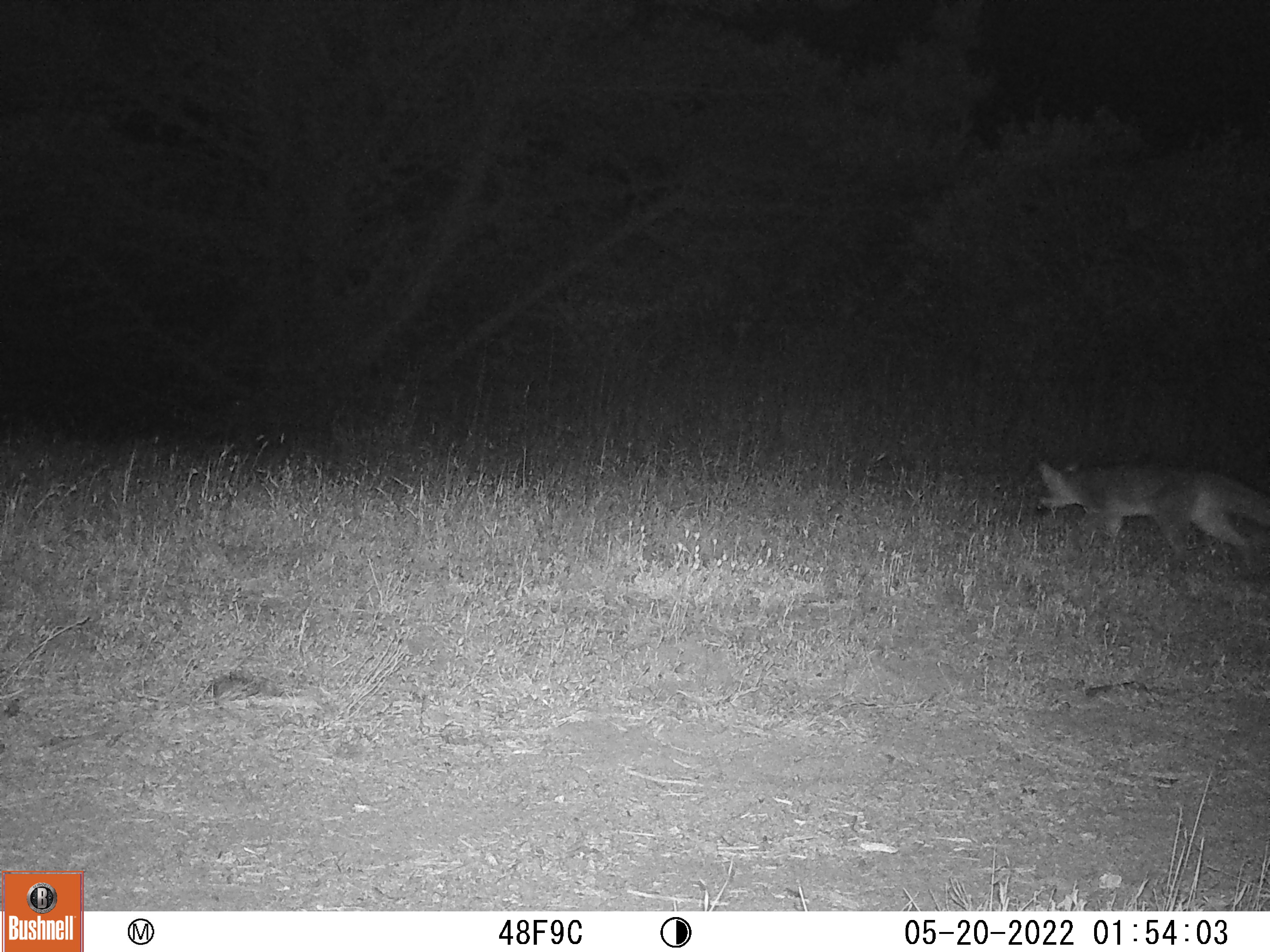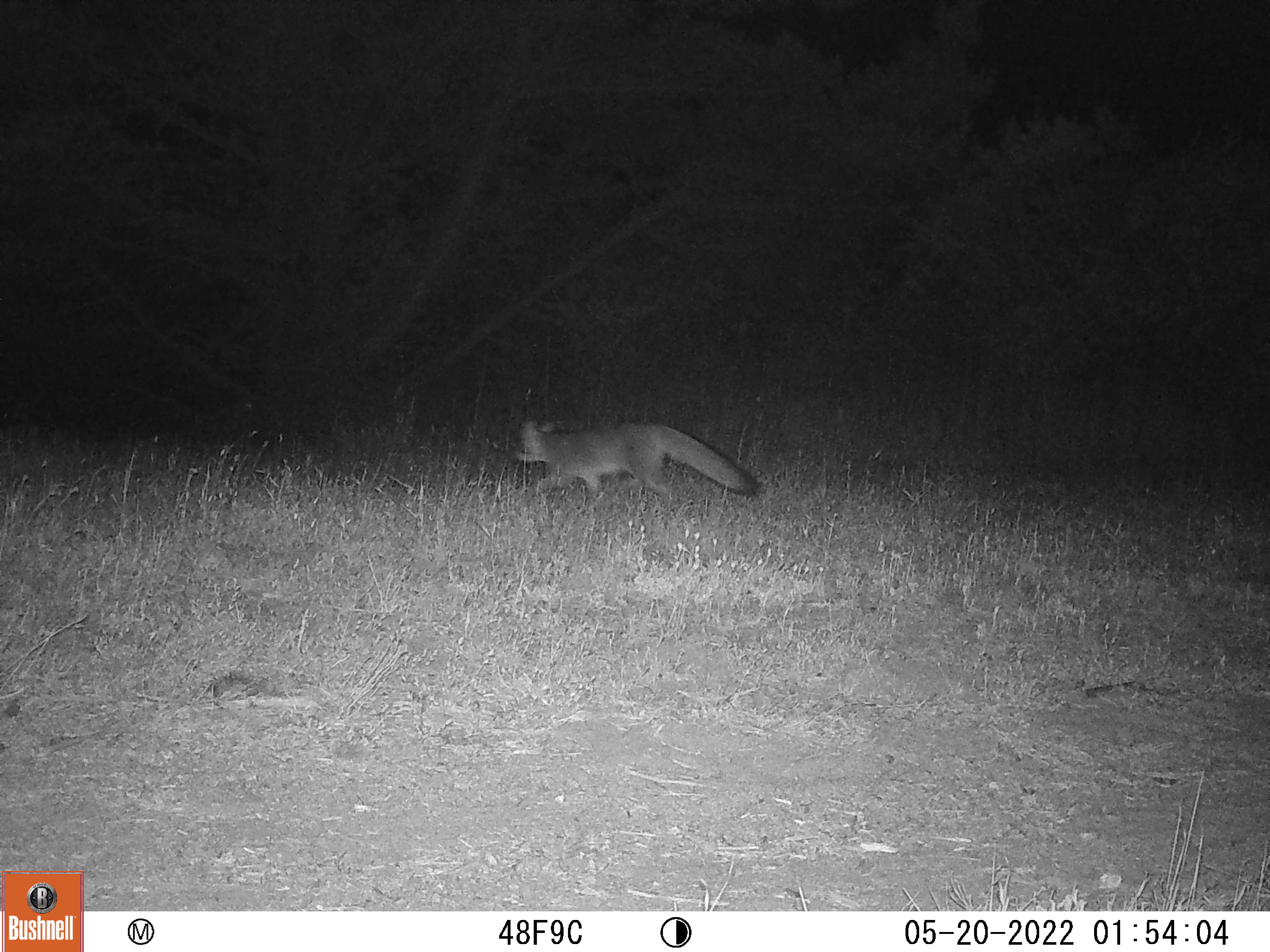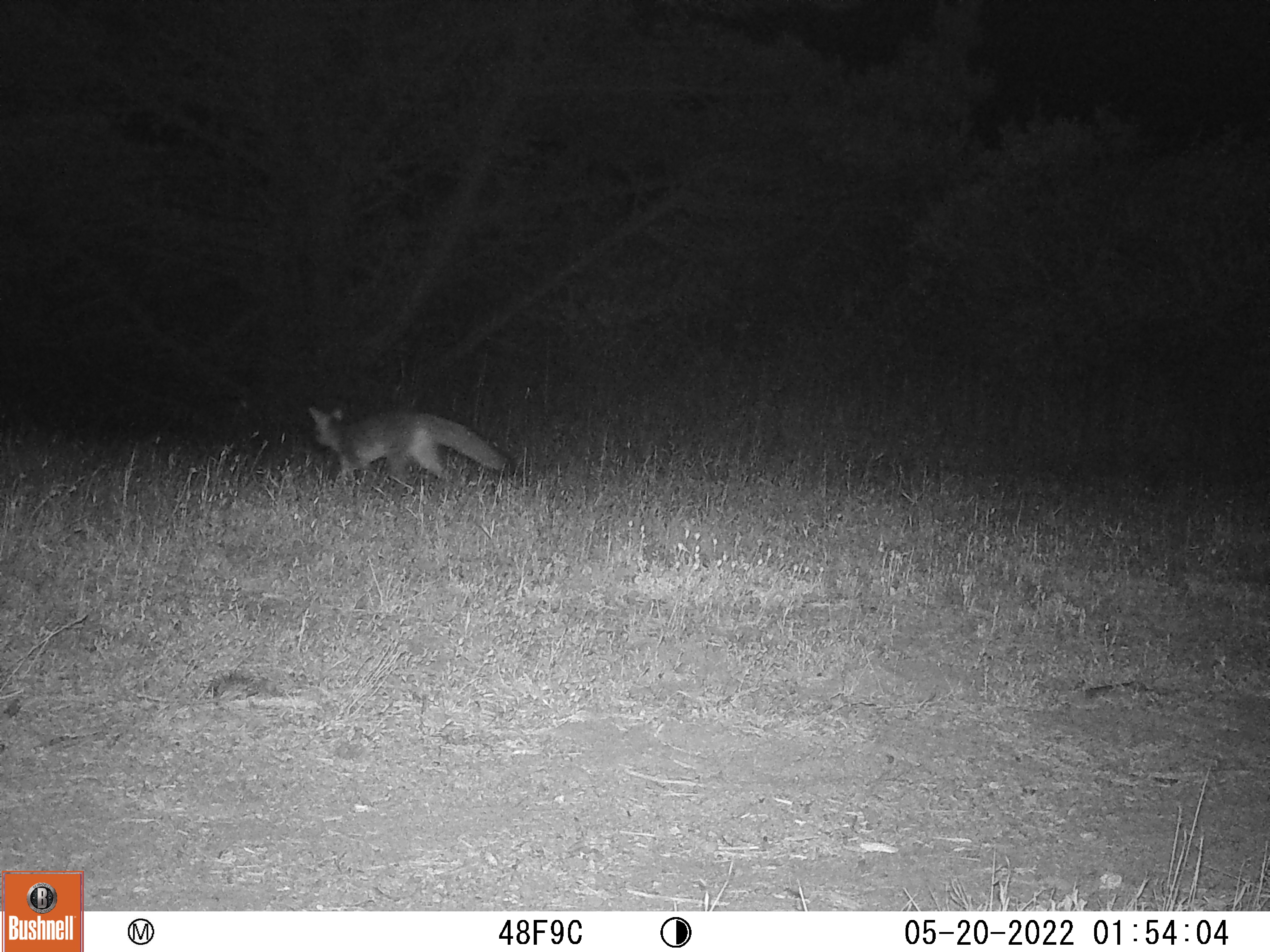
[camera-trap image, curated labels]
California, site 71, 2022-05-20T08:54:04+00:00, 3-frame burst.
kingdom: Animalia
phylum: Chordata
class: Mammalia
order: Carnivora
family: Canidae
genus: Urocyon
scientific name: Urocyon cinereoargenteus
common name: gray fox